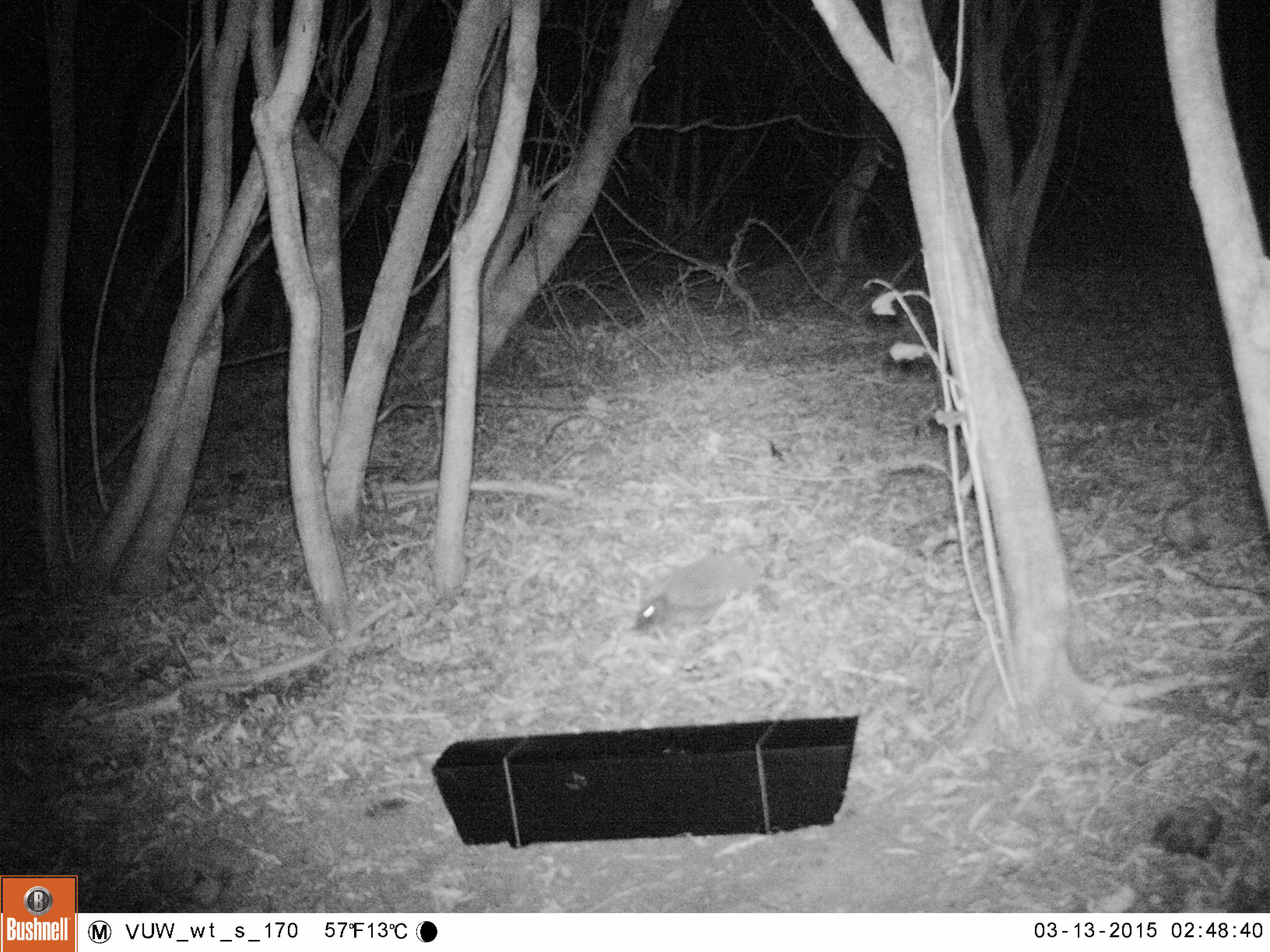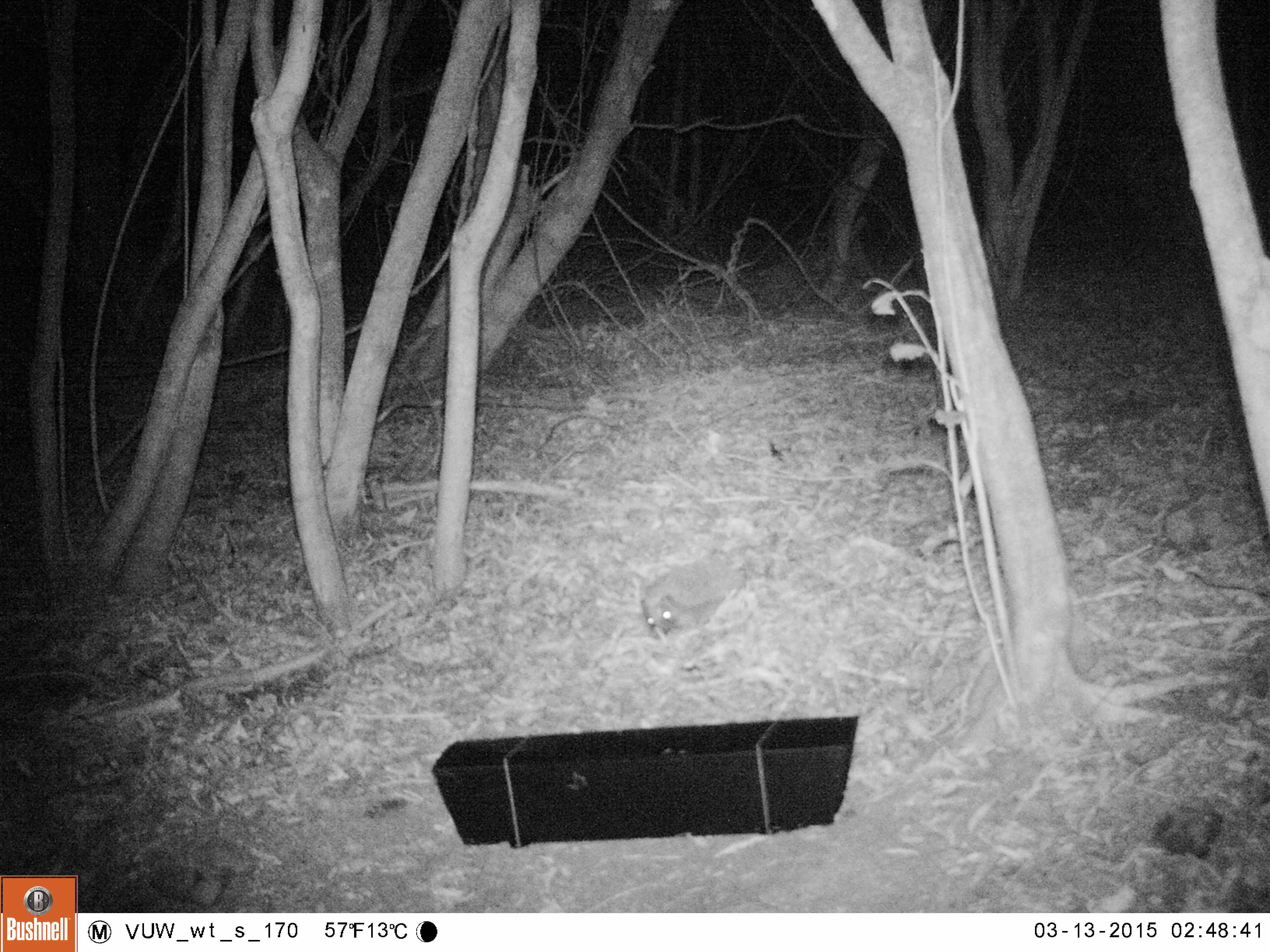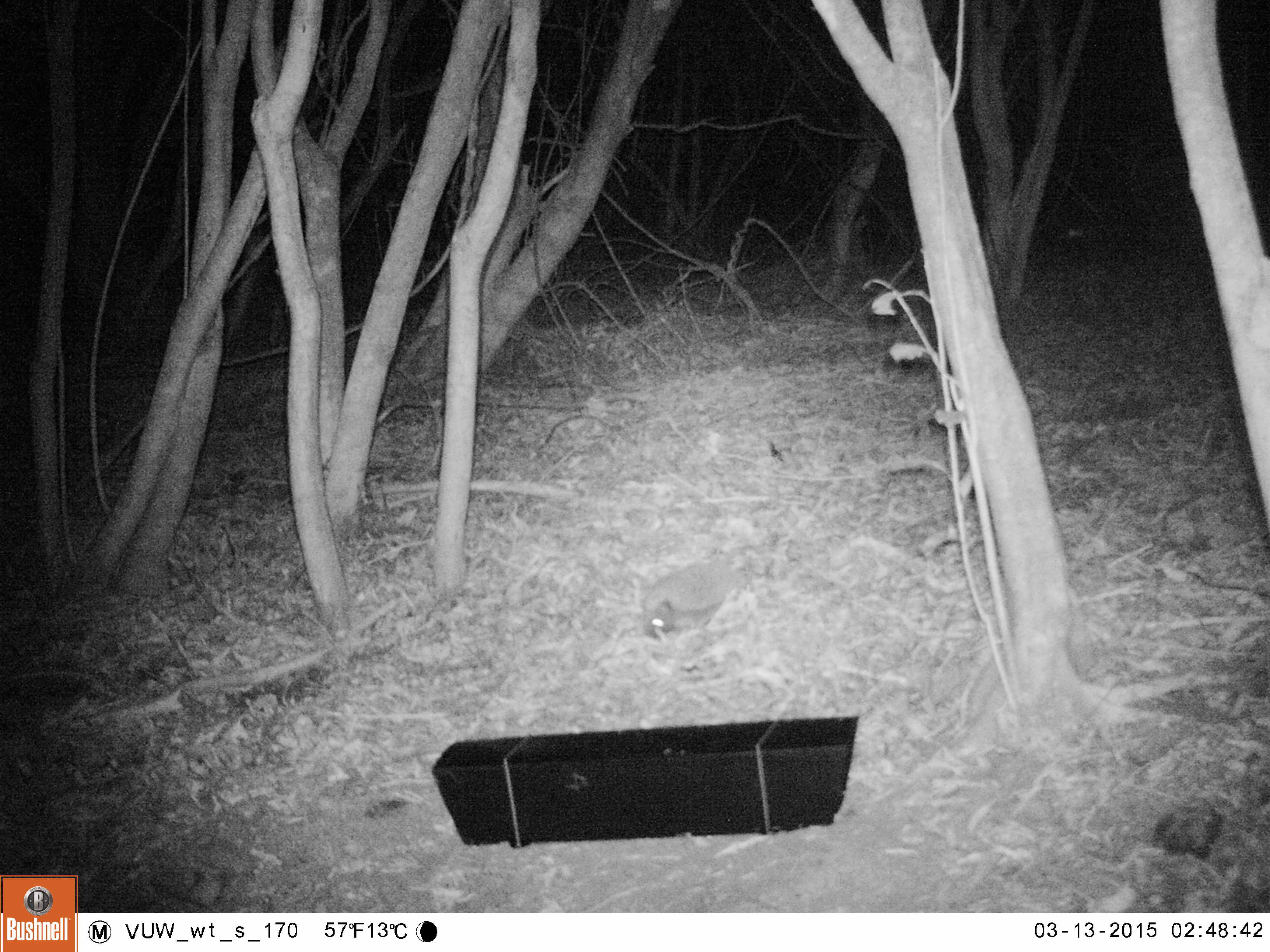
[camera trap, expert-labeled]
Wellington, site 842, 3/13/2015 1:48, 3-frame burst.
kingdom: Animalia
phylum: Chordata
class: Mammalia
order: Eulipotyphla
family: Erinaceidae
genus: Erinaceus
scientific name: Erinaceus europaeus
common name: hedgehog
Hedgehog (Erinaceus europaeus).